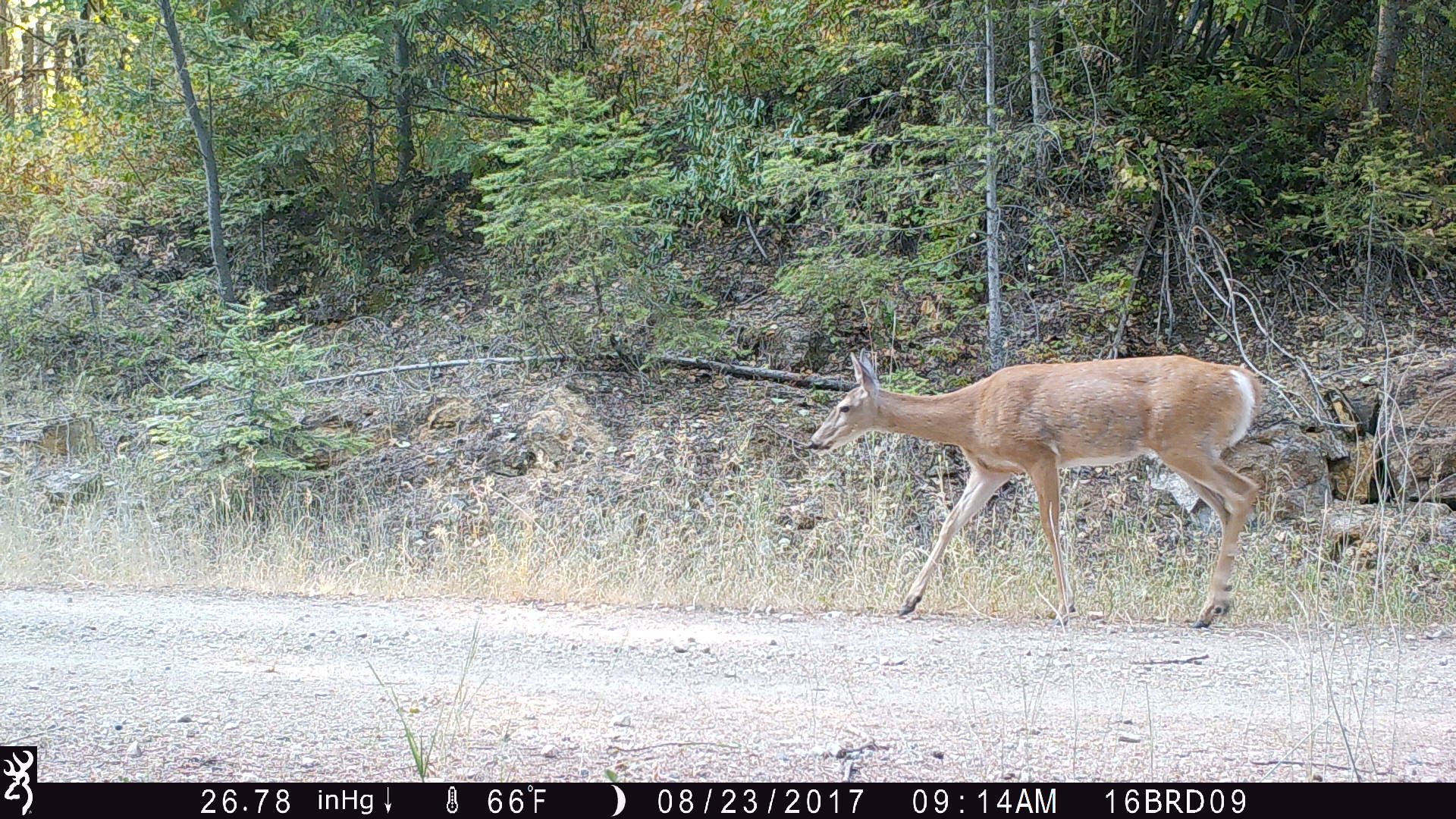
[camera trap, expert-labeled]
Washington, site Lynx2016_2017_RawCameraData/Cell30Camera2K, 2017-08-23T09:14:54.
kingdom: Animalia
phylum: Chordata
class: Mammalia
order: Artiodactyla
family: Cervidae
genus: Odocoileus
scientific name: Odocoileus virginianus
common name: white-tailed deer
Odocoileus virginianus (white-tailed deer). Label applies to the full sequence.